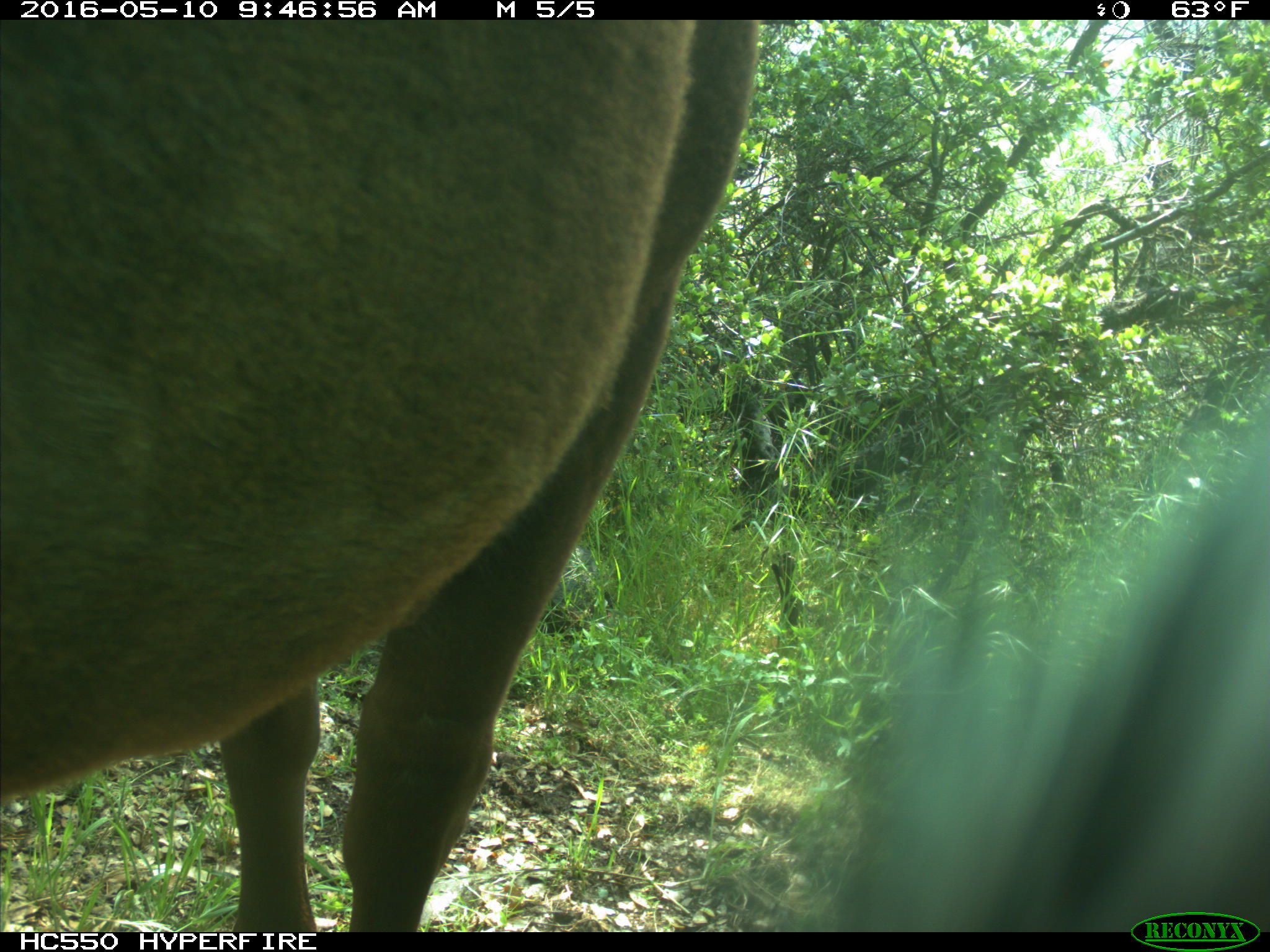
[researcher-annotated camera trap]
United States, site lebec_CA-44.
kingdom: Animalia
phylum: Chordata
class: Mammalia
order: Artiodactyla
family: Bovidae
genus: Bos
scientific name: Bos taurus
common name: domestic cow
Bos taurus (domestic cow).